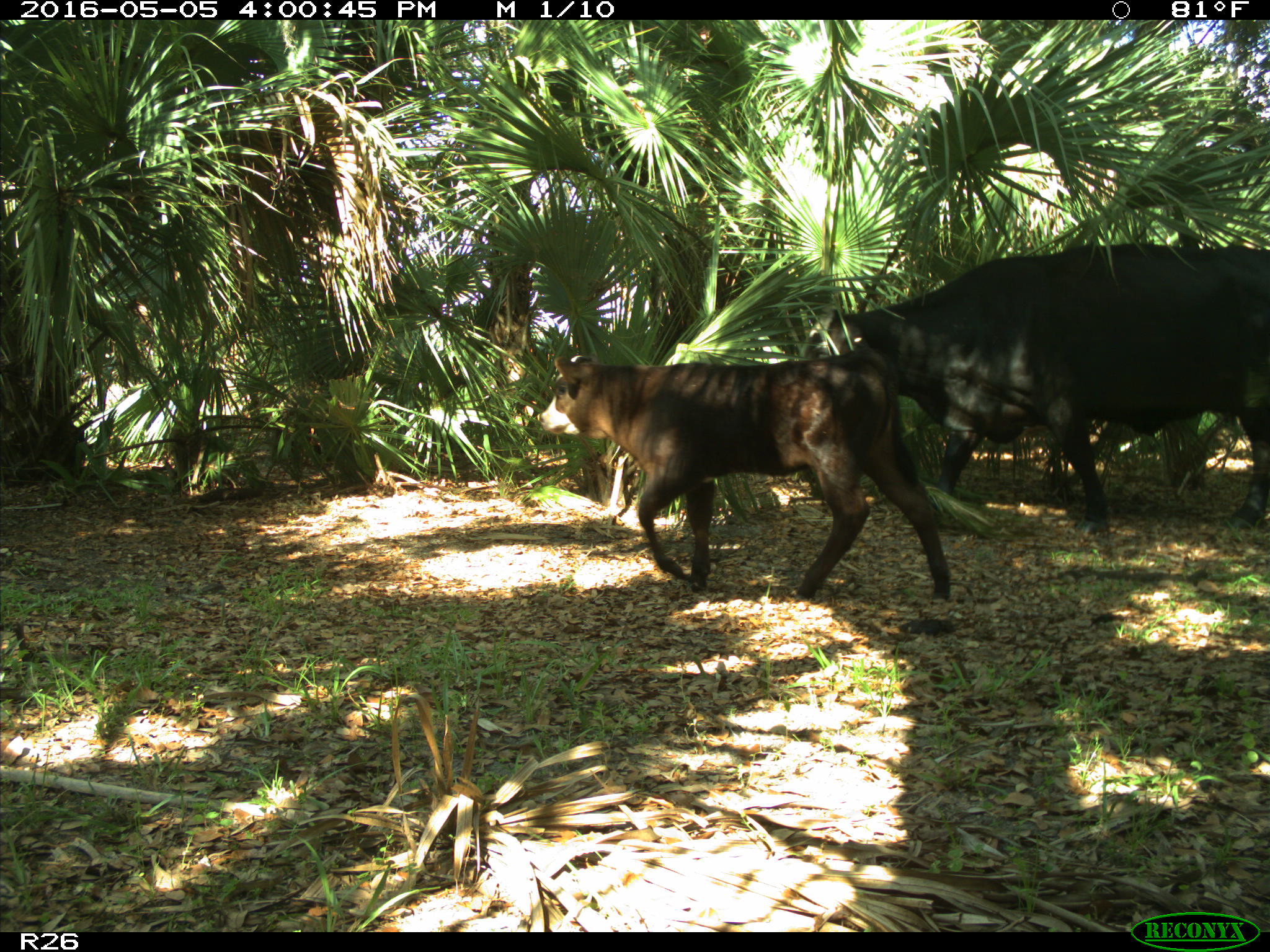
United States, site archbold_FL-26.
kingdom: Animalia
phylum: Chordata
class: Mammalia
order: Artiodactyla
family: Bovidae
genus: Bos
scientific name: Bos taurus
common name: domestic cow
Bos taurus (domestic cow).